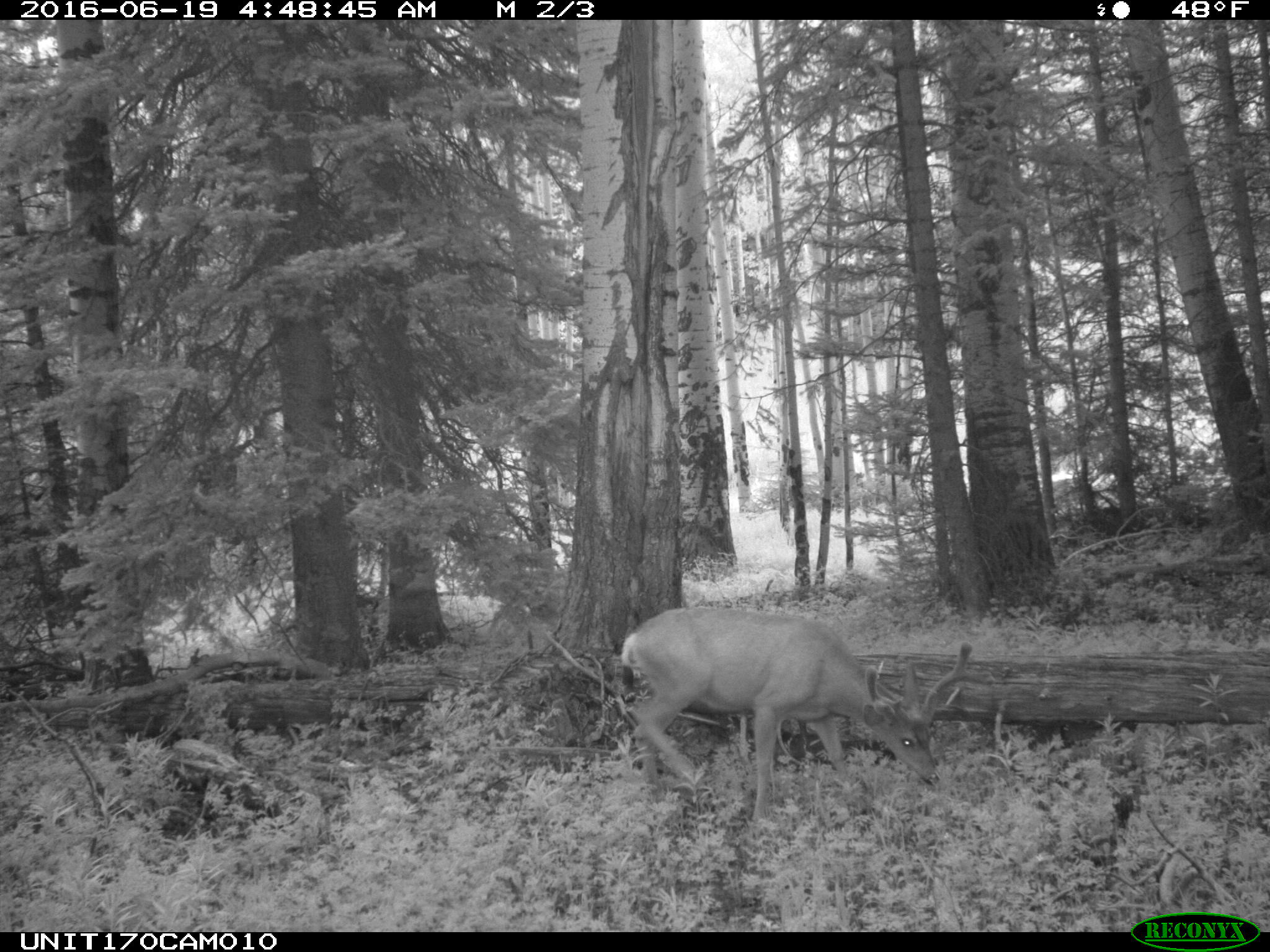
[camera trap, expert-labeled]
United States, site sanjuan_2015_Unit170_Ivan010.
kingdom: Animalia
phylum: Chordata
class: Mammalia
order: Artiodactyla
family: Cervidae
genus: Odocoileus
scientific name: Odocoileus hemionus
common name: mule deer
Odocoileus hemionus (mule deer).